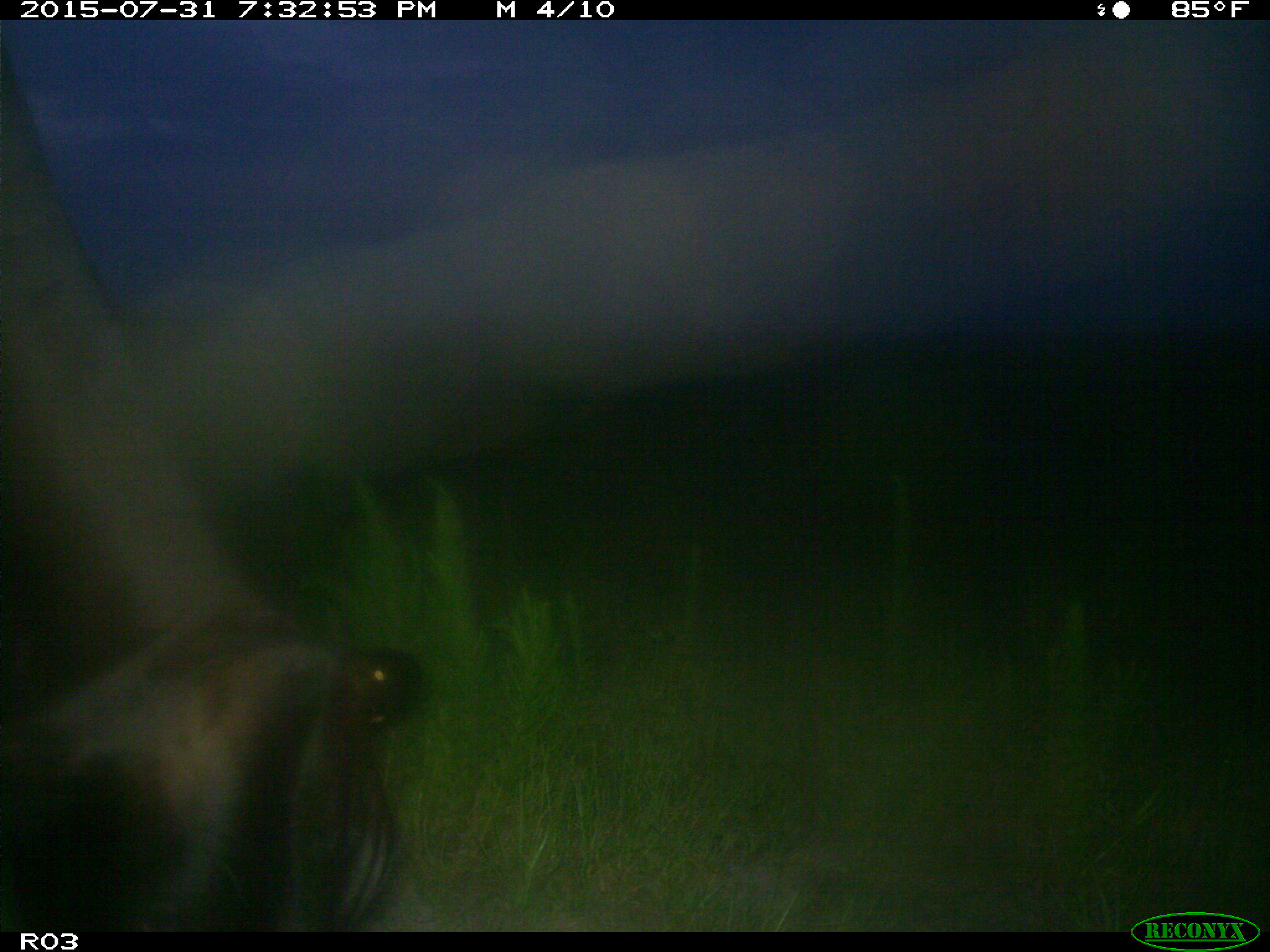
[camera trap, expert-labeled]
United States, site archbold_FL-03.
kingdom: Animalia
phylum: Chordata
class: Mammalia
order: Artiodactyla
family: Bovidae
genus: Bos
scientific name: Bos taurus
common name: domestic cow